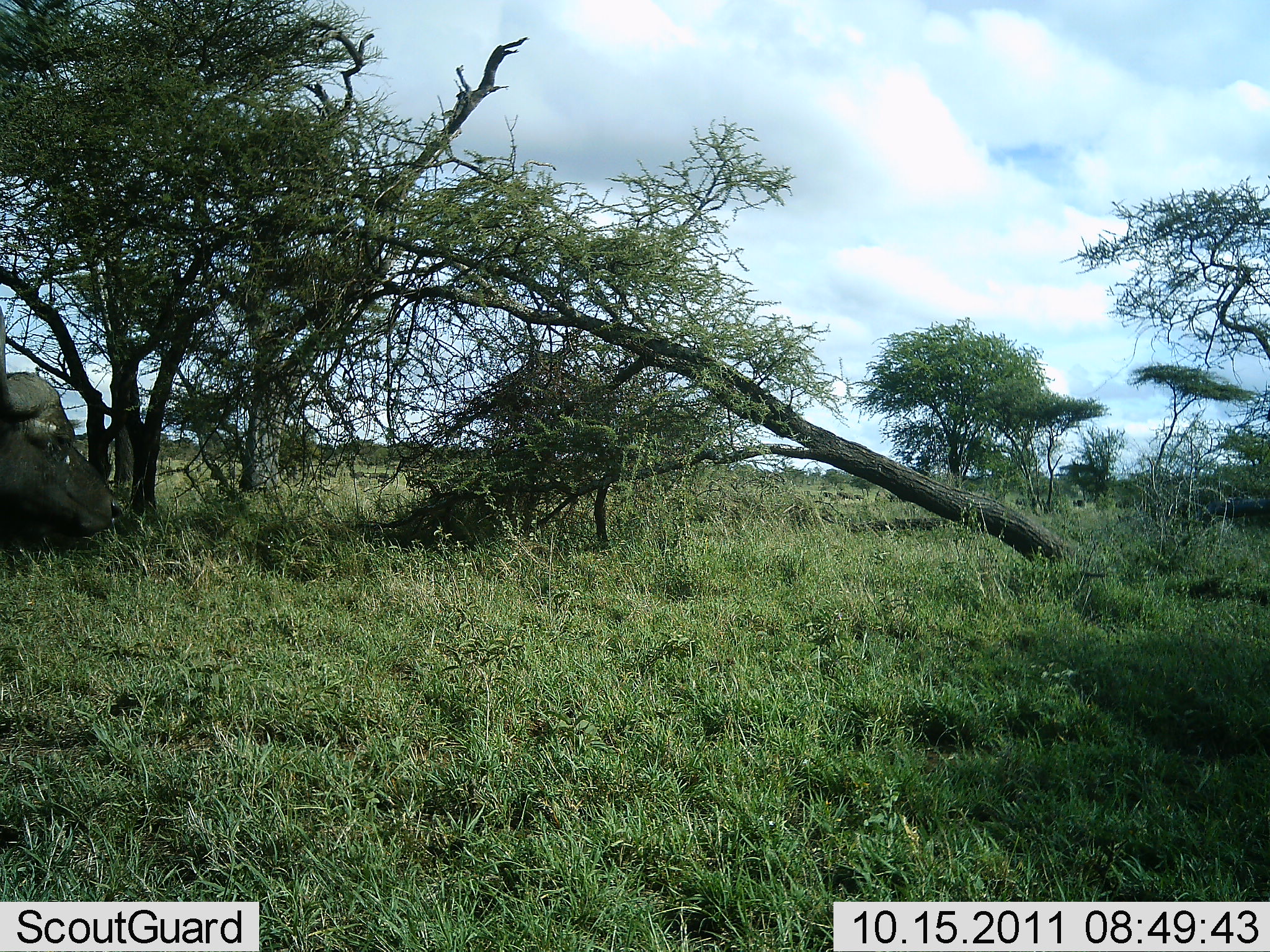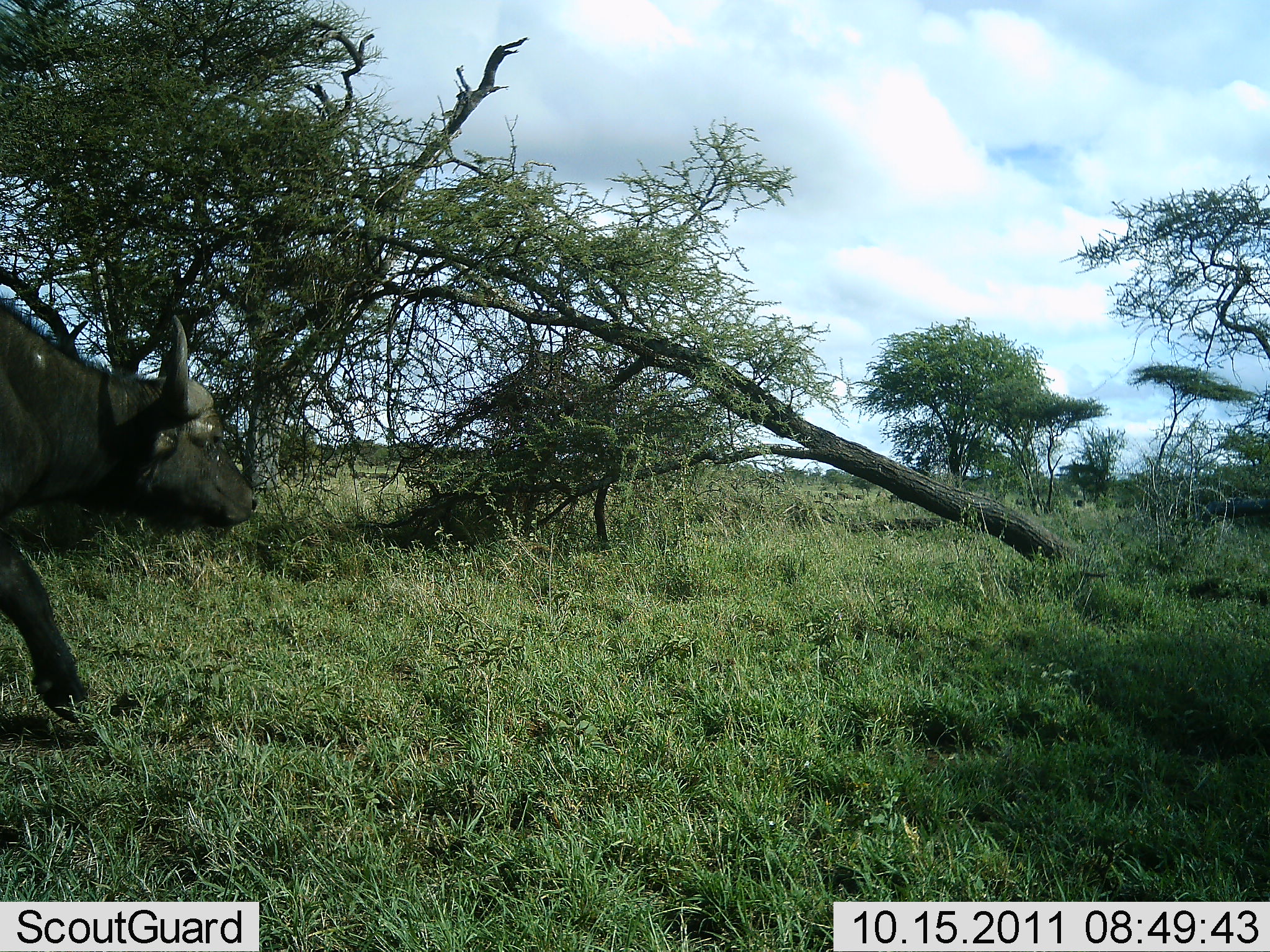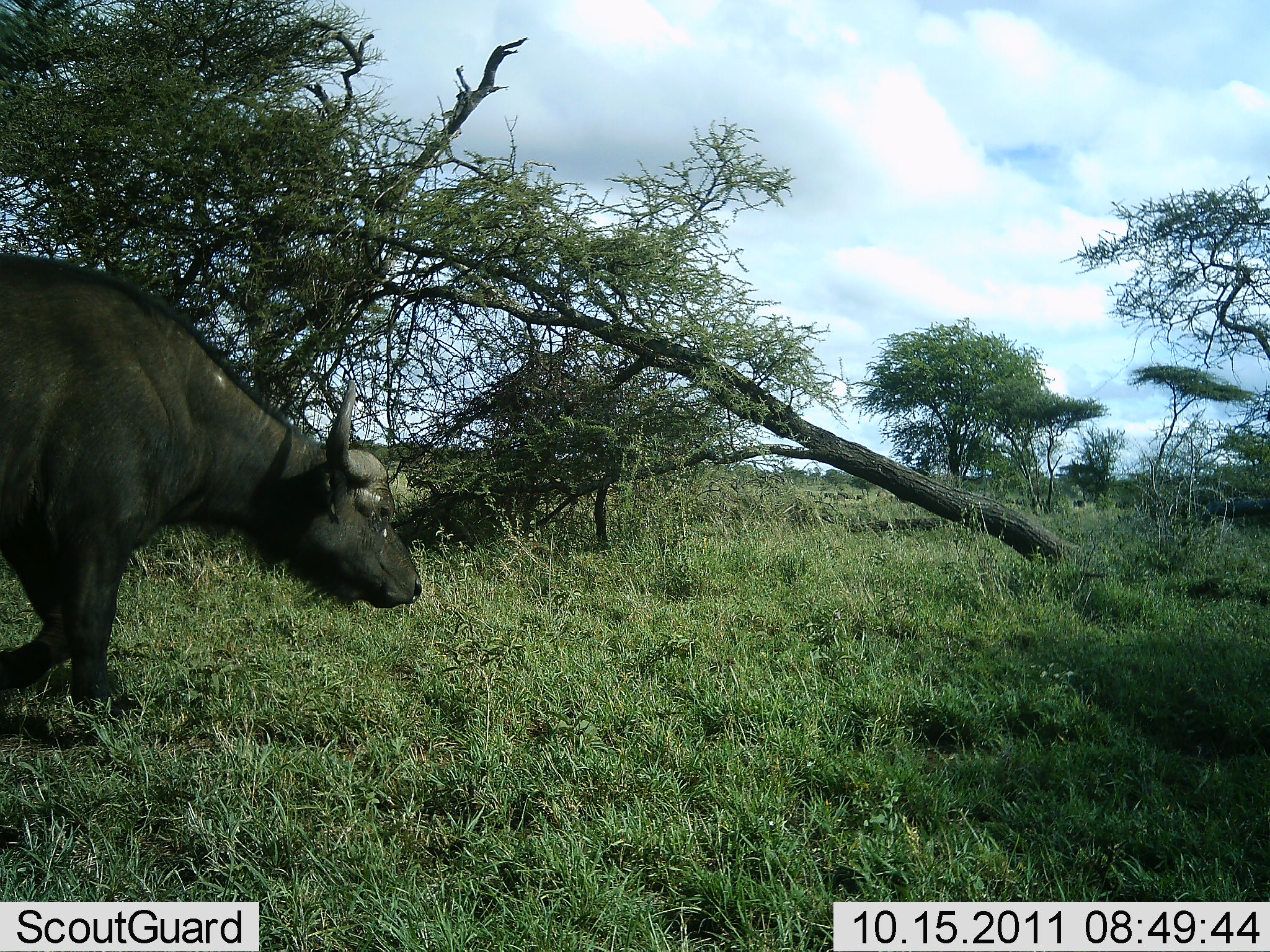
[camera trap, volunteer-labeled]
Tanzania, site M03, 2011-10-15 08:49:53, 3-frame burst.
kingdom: Animalia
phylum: Chordata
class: Mammalia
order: Artiodactyla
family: Bovidae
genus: Syncerus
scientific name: Syncerus caffer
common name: cape buffalo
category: buffalo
Buffalo (cape buffalo) (Syncerus caffer), count 1. Behavior (volunteer vote fractions): standing 0%, resting 0%, moving 100%, interacting 0%. Young present (vote fraction): 0%. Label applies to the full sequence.